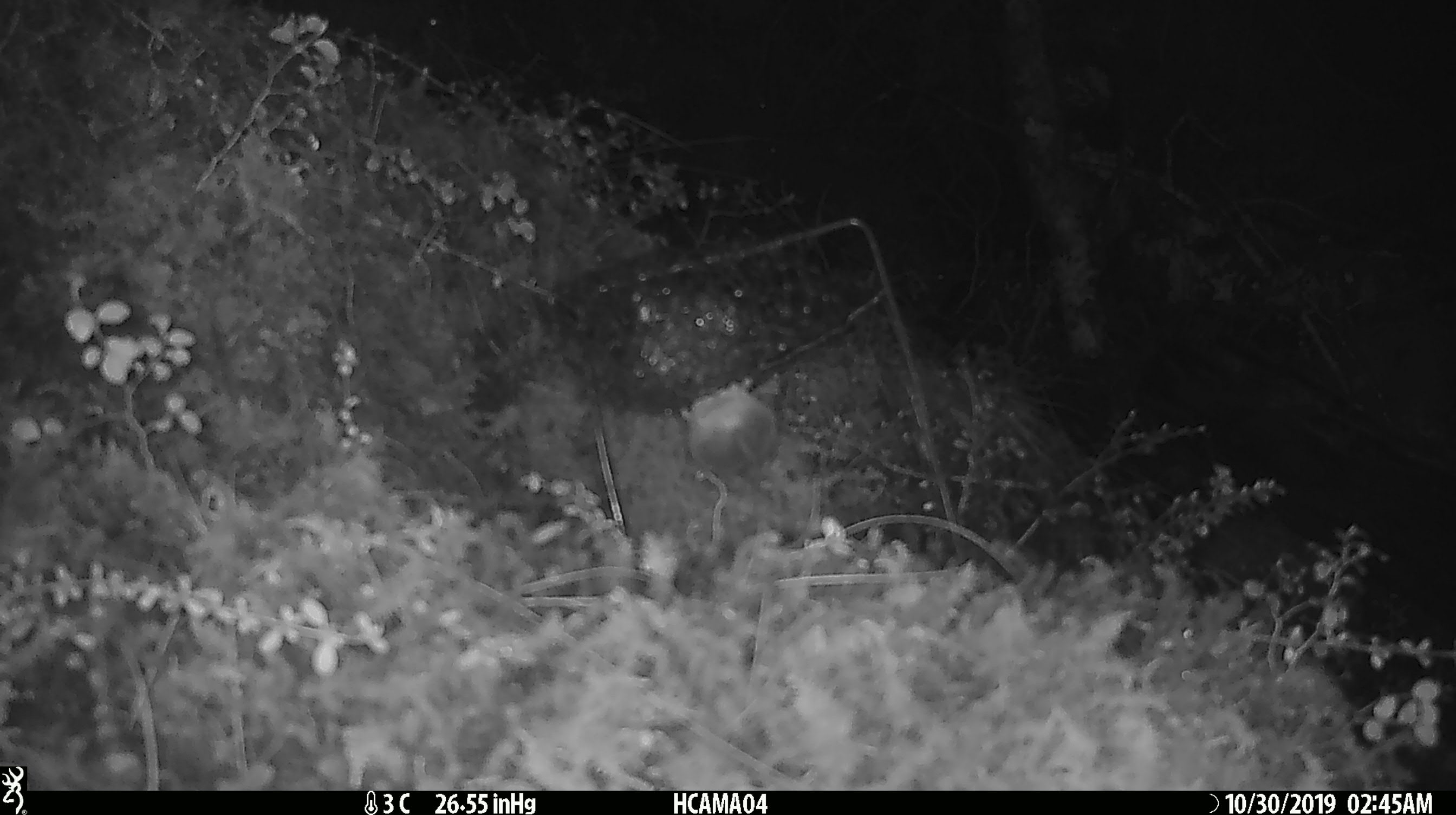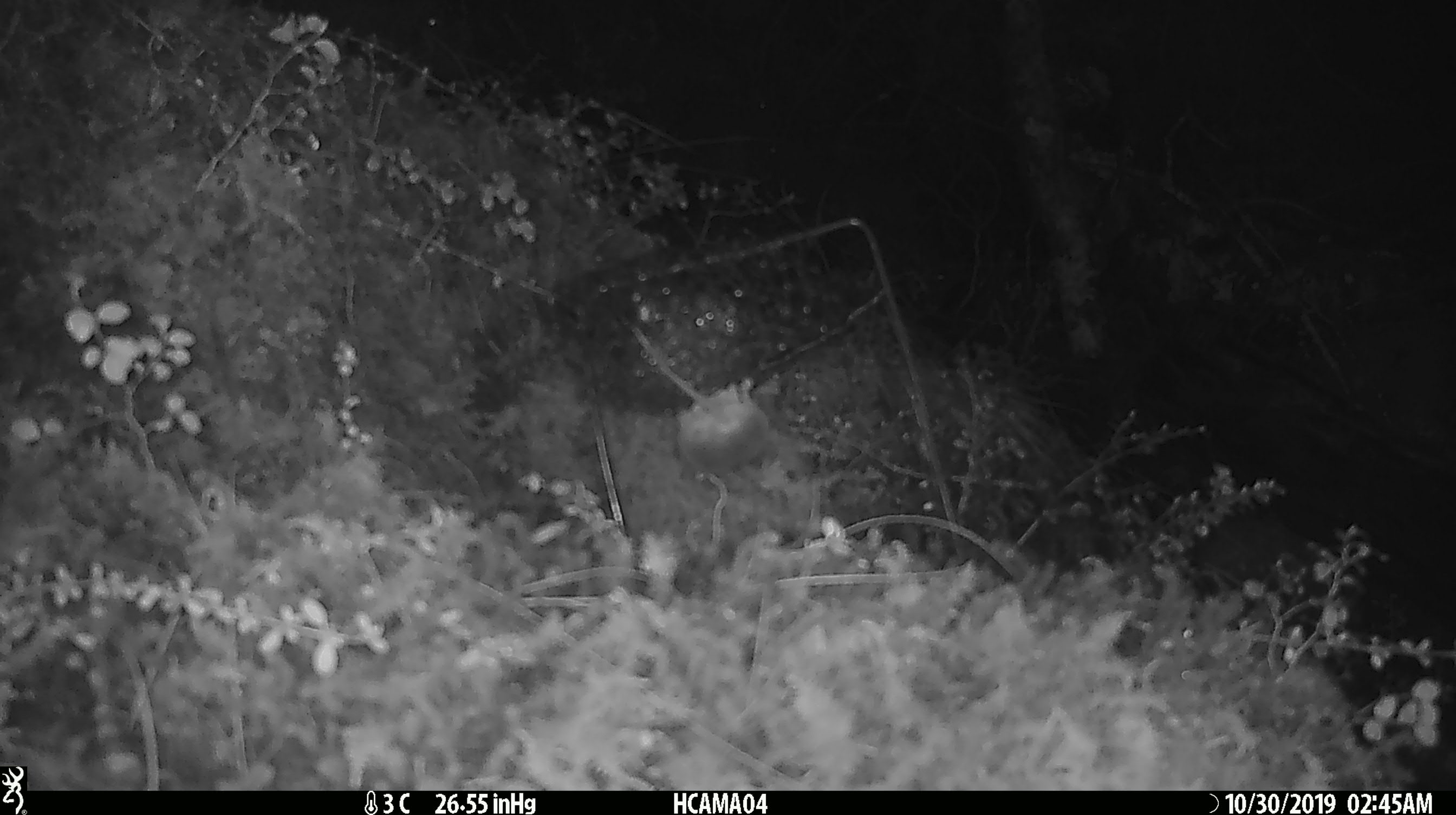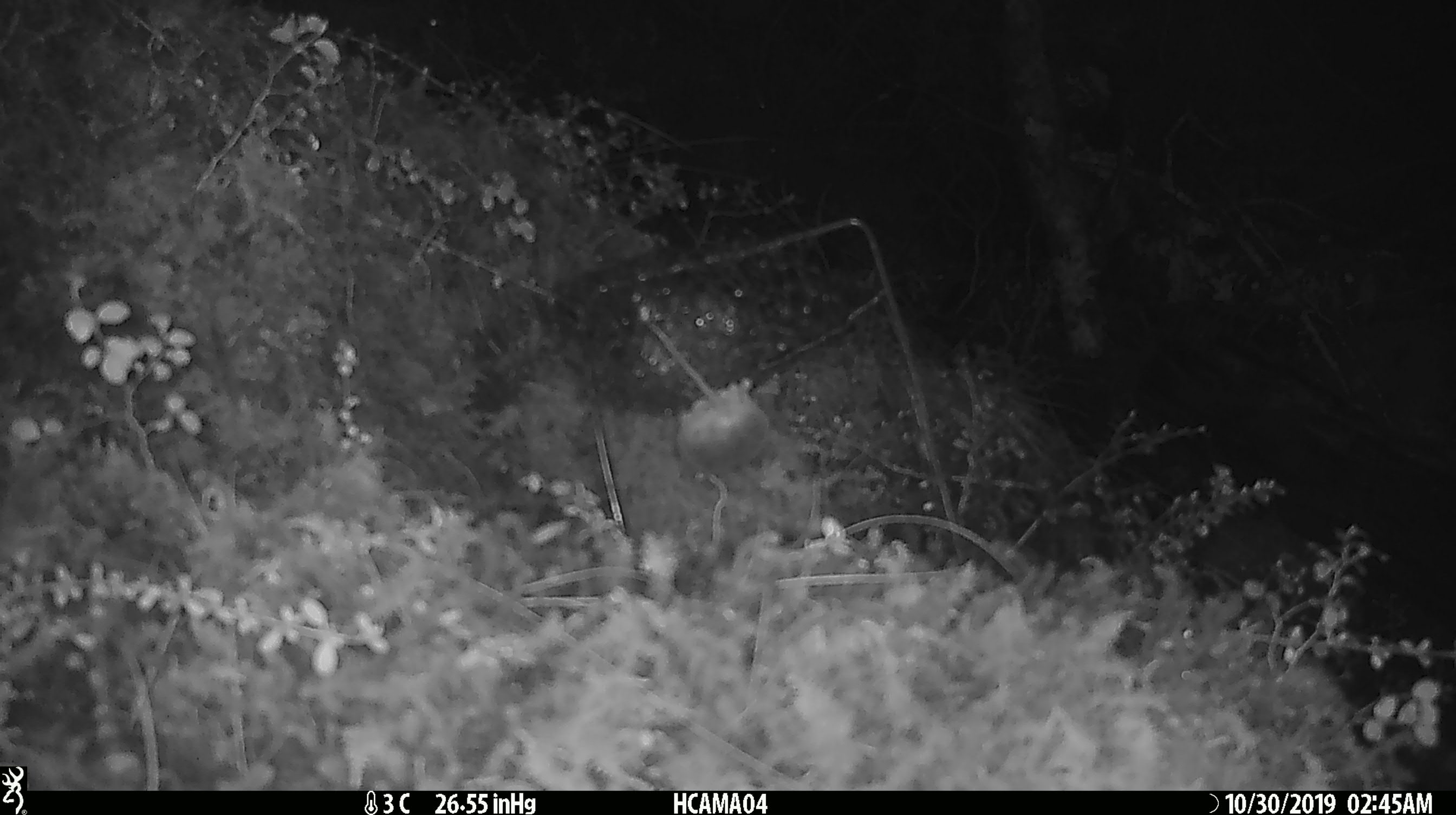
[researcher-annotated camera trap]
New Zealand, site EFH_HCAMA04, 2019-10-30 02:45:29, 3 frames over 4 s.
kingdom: Animalia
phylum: Chordata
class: Mammalia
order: Rodentia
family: Muridae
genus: Mus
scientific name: Mus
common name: mouse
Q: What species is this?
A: Mouse (Mus).